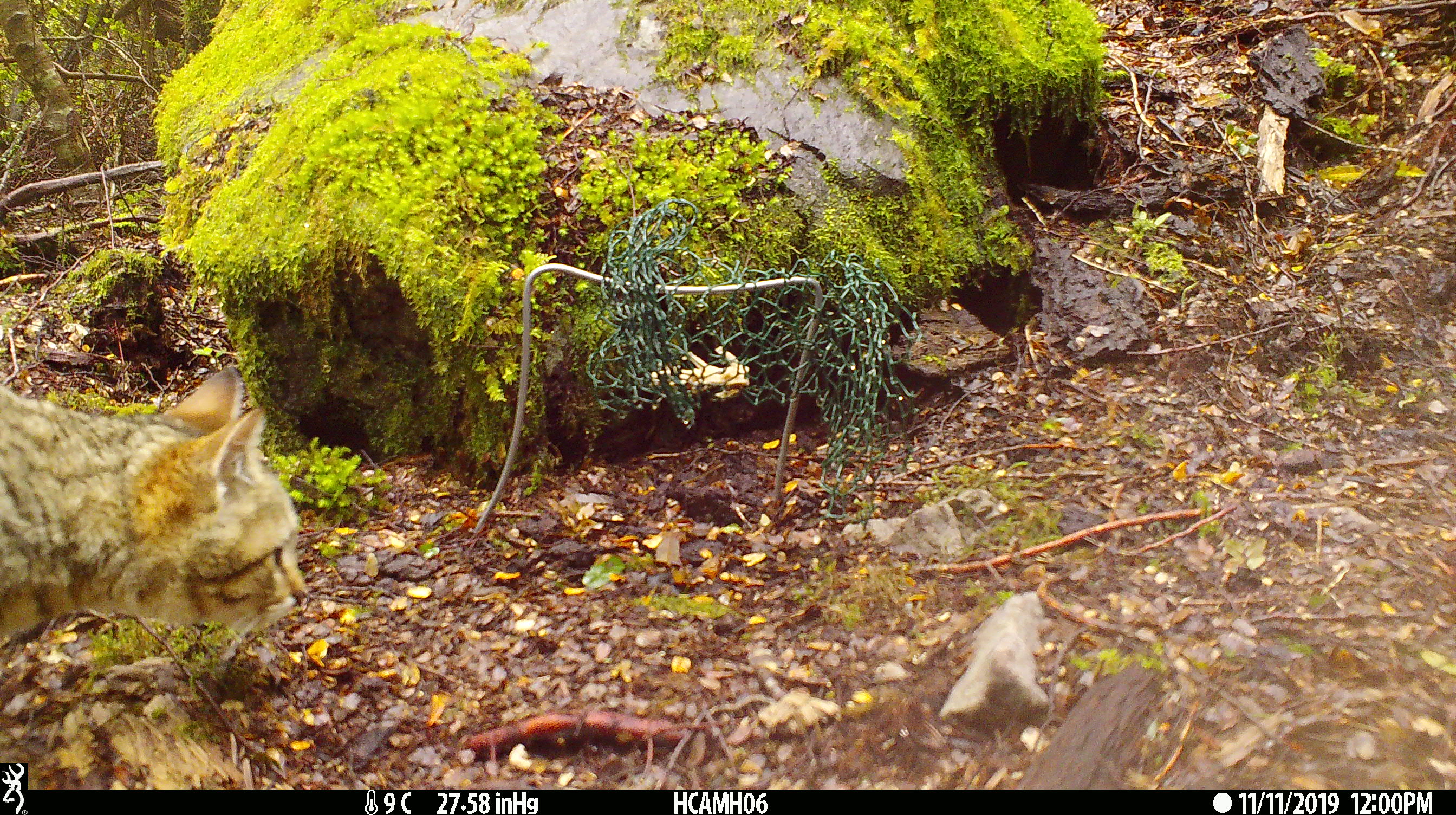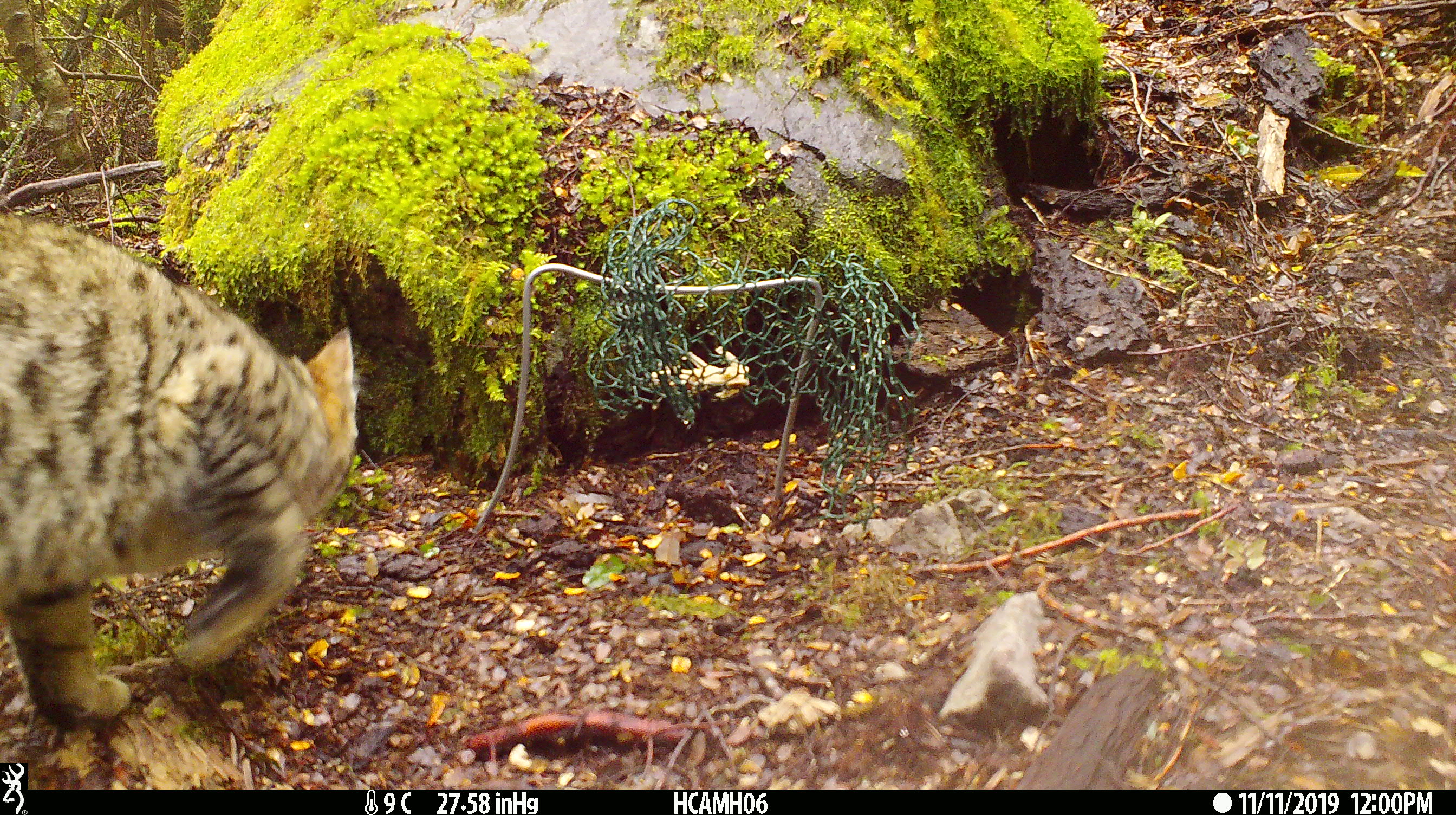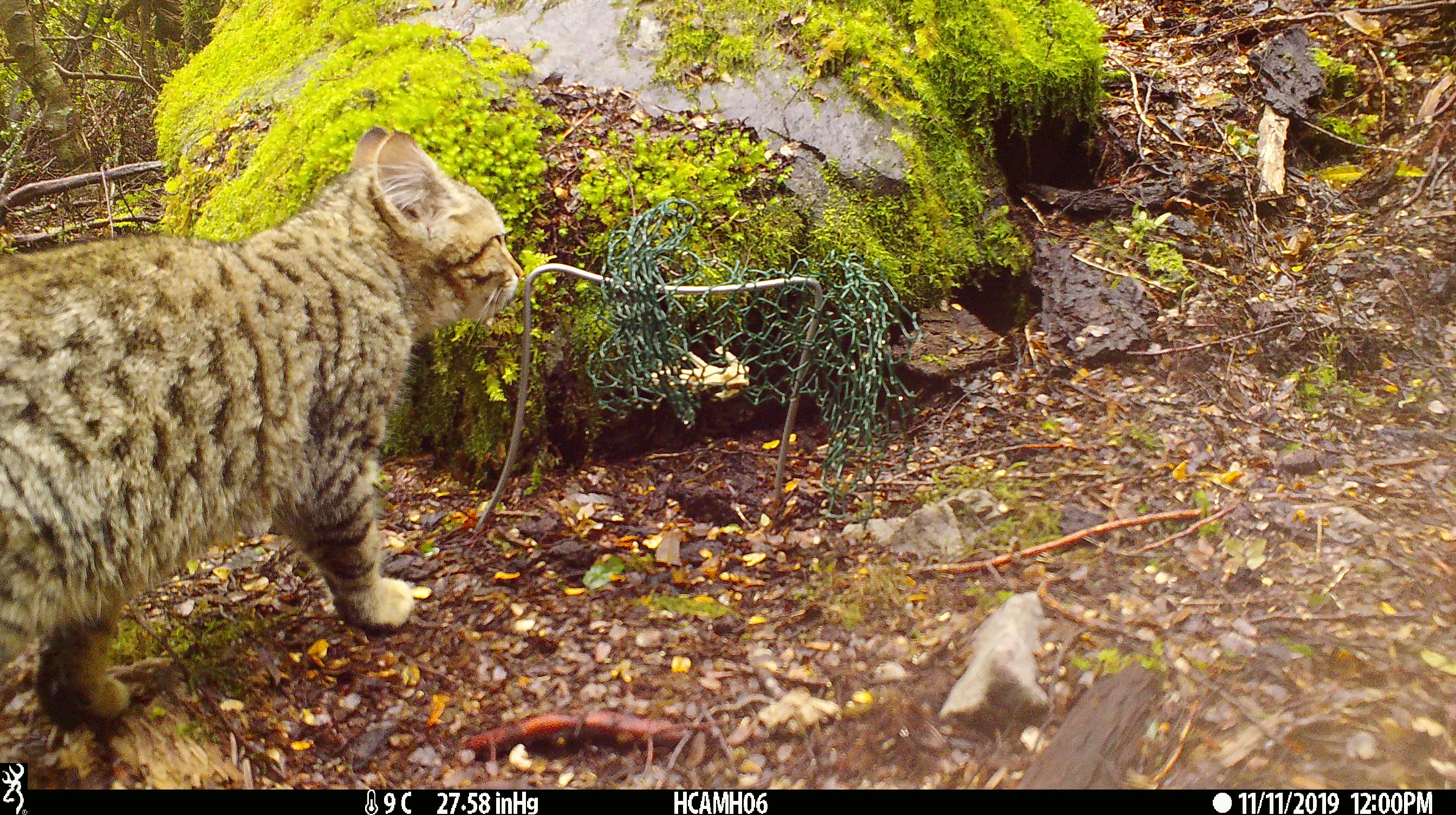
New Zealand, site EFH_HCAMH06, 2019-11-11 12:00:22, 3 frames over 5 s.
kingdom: Animalia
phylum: Chordata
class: Mammalia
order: Carnivora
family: Felidae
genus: Felis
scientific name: Felis catus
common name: domestic cat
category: cat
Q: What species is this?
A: Cat (domestic cat) (Felis catus).